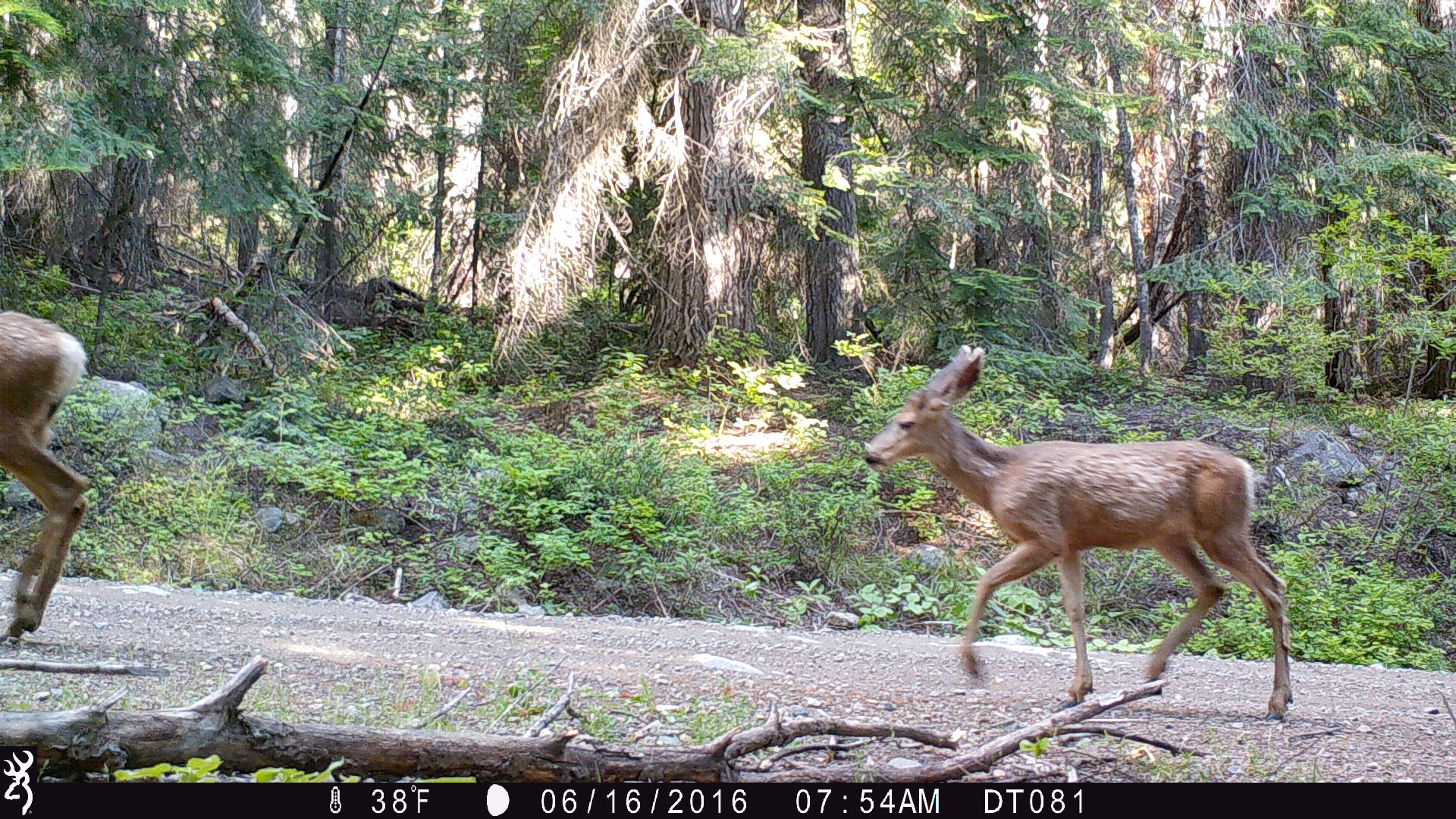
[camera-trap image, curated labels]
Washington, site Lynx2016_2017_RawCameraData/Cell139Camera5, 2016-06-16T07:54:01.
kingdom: Animalia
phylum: Chordata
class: Mammalia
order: Artiodactyla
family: Cervidae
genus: Odocoileus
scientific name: Odocoileus hemionus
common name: mule deer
Odocoileus hemionus (mule deer). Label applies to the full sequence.